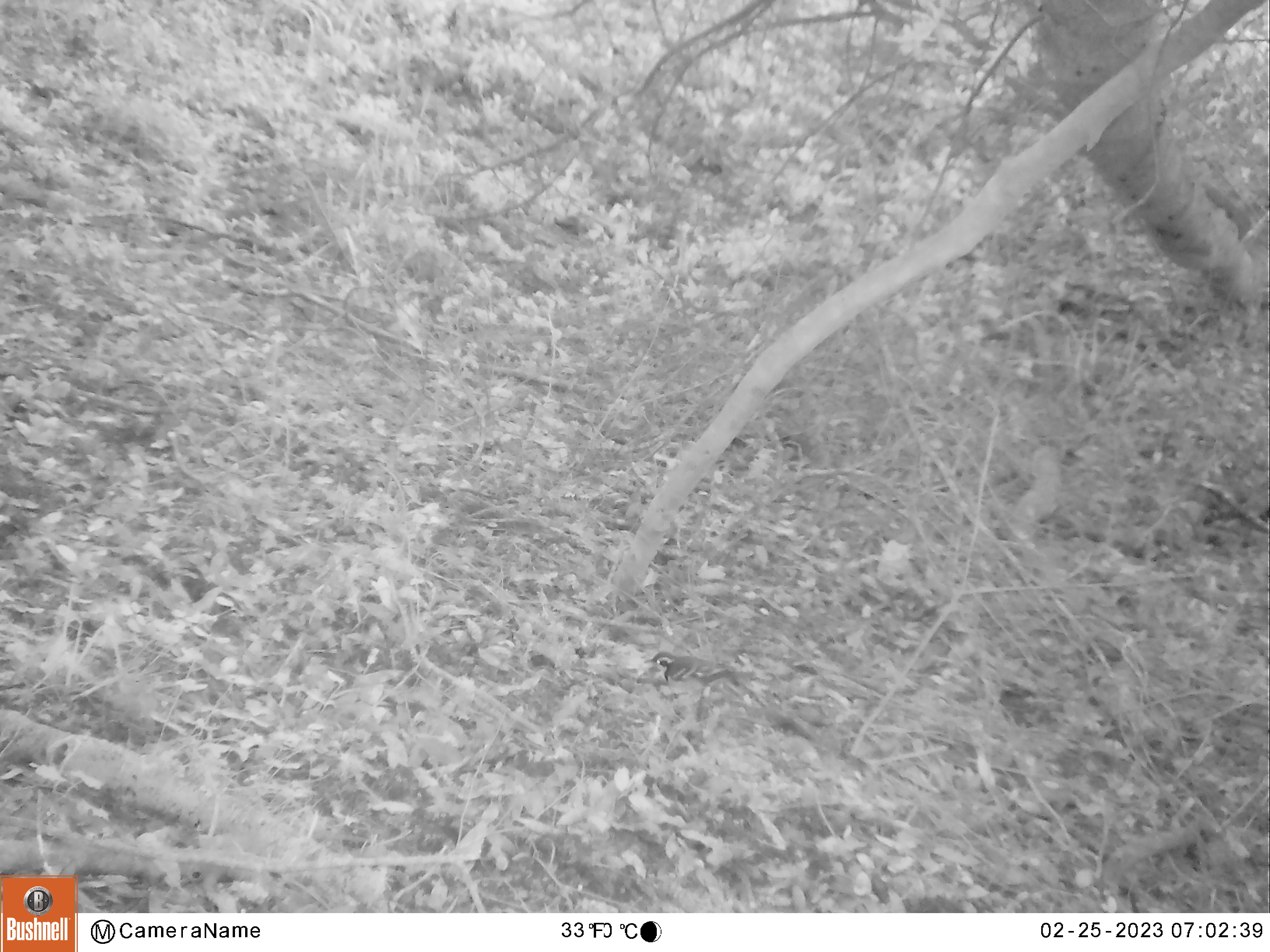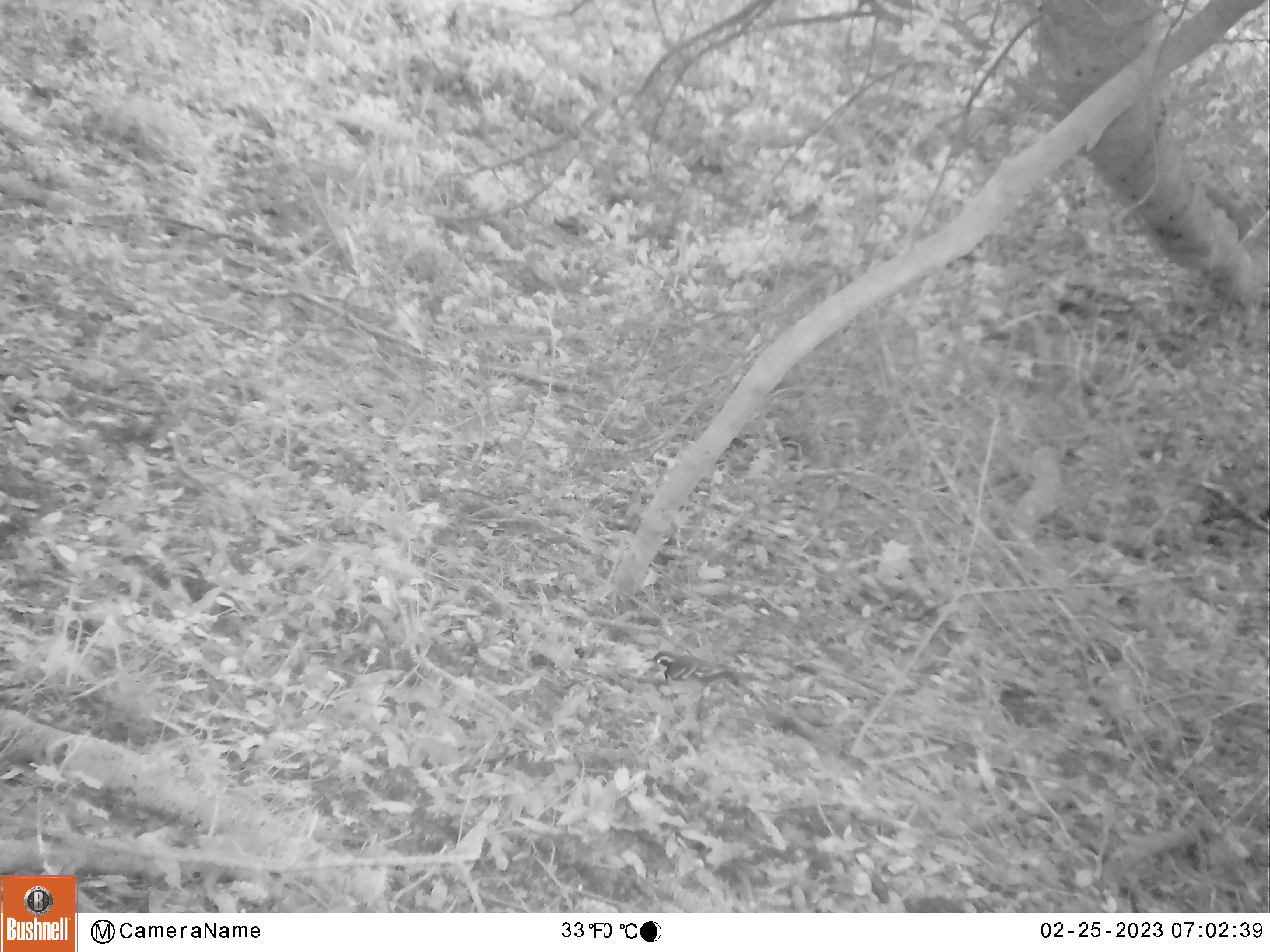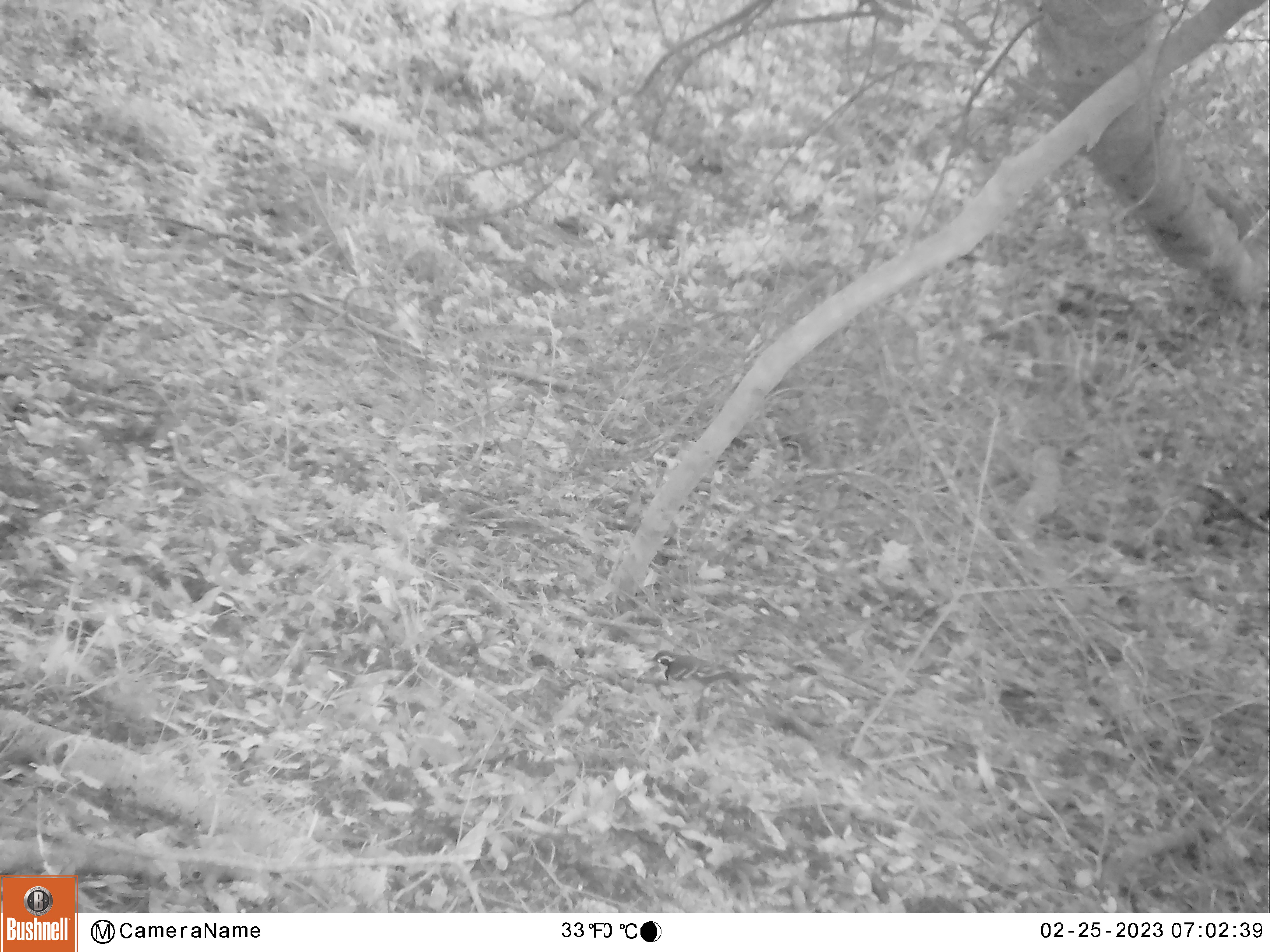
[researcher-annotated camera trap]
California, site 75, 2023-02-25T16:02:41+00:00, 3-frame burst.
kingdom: Animalia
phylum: Chordata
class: Aves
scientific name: Aves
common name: bird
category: unknown bird